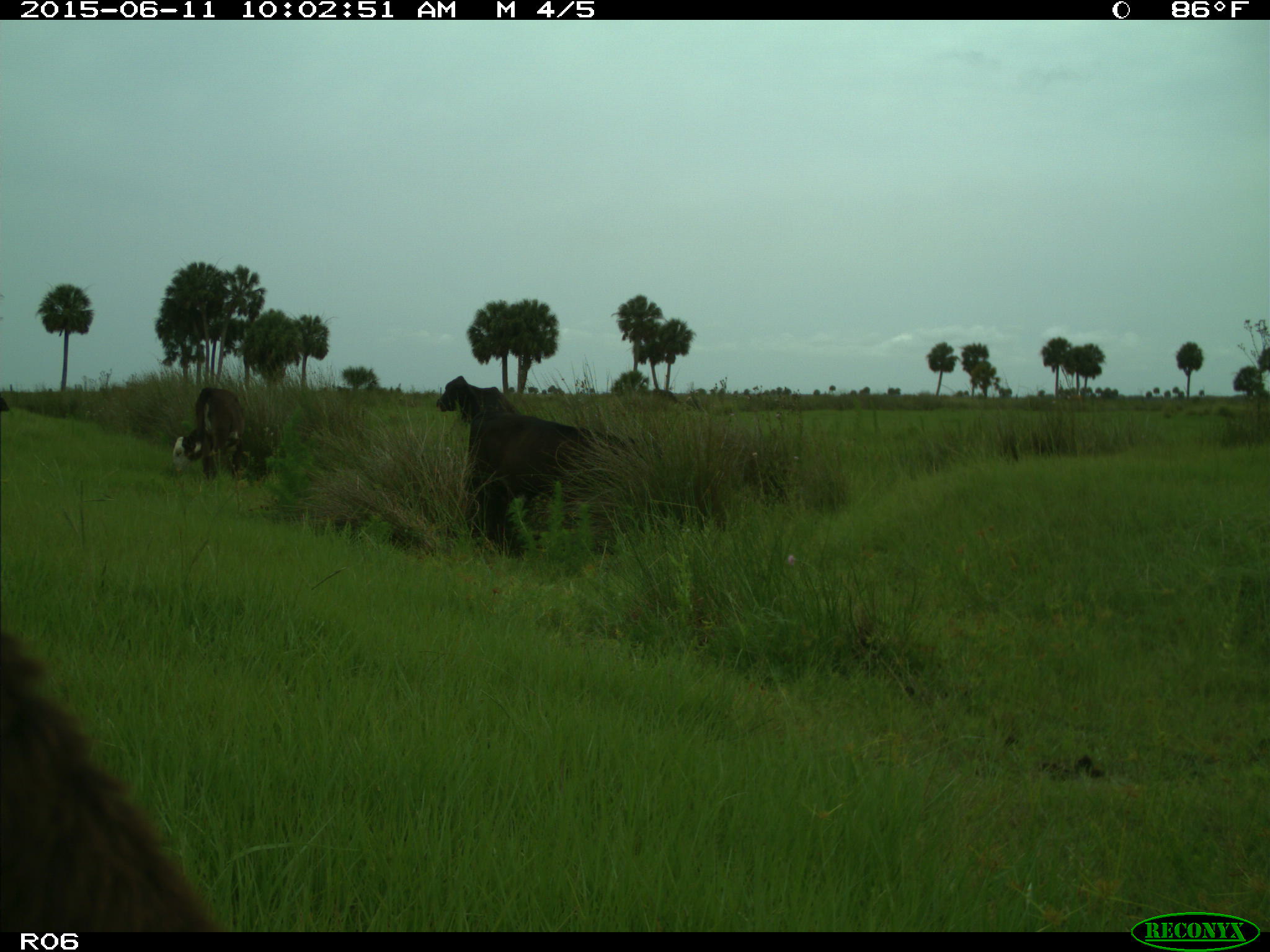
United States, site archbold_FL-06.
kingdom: Animalia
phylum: Chordata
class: Mammalia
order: Artiodactyla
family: Bovidae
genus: Bos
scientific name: Bos taurus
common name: domestic cow